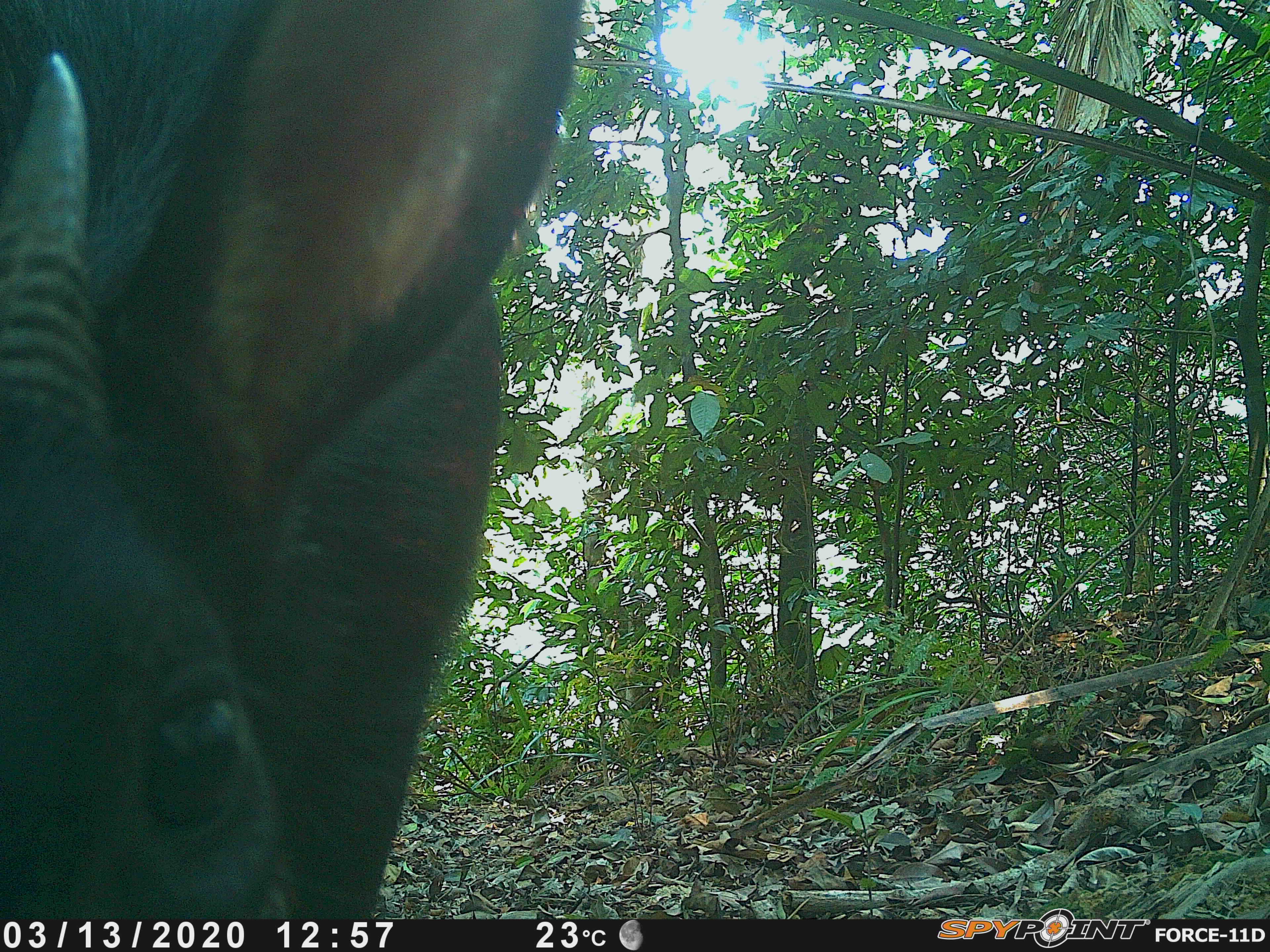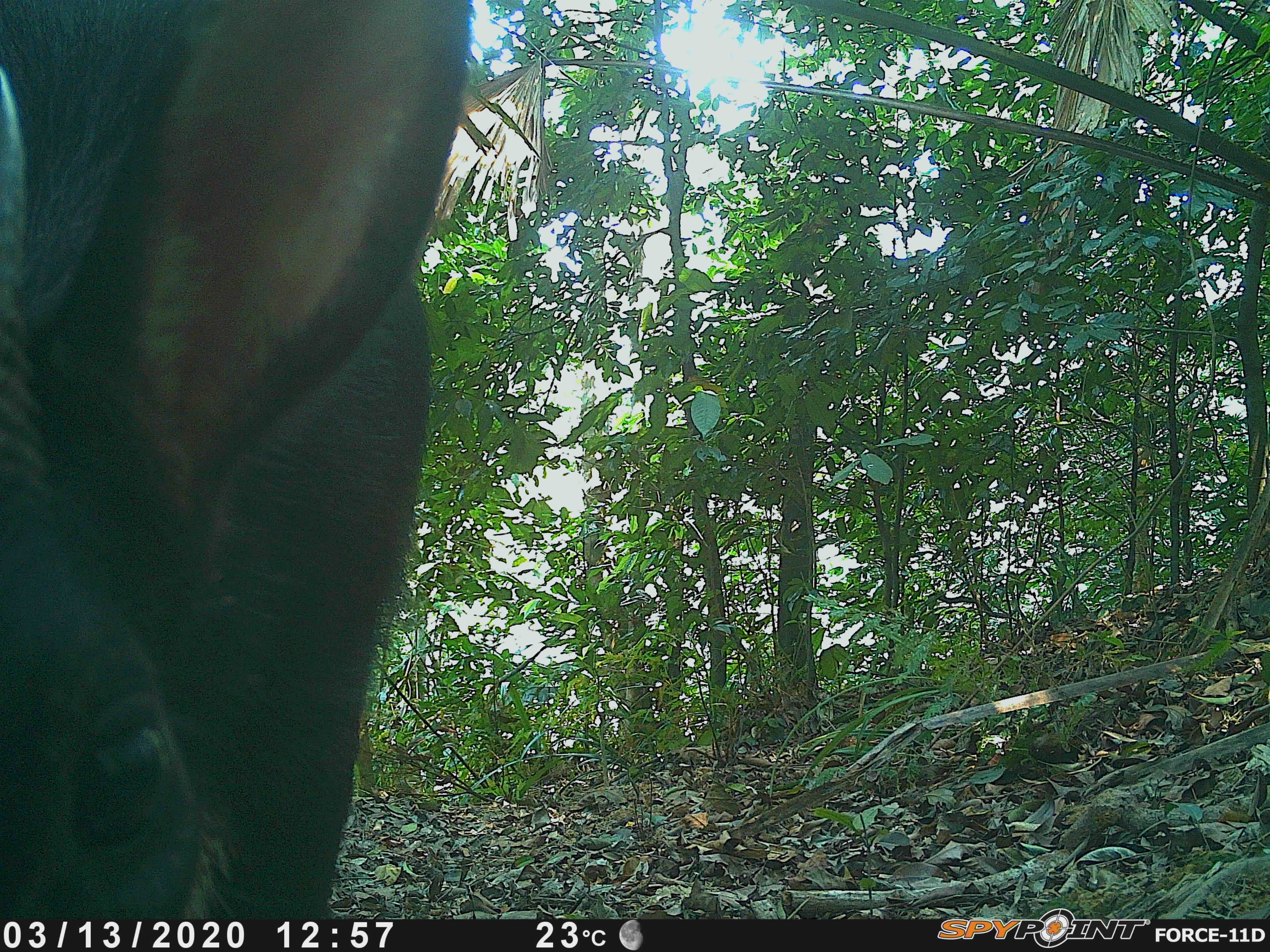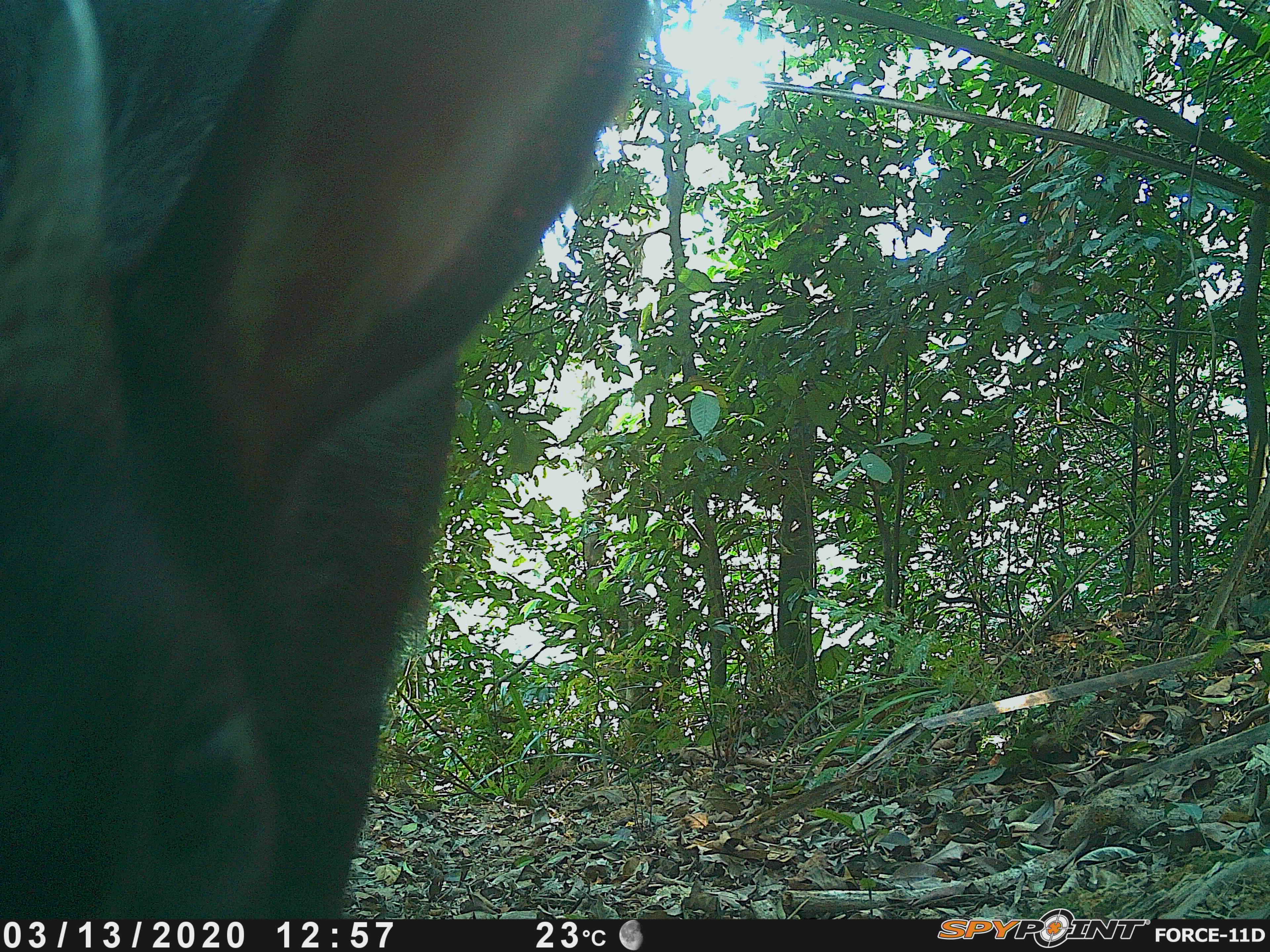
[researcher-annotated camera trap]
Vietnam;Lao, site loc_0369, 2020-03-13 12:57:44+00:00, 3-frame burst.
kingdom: Animalia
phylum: Chordata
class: Mammalia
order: Artiodactyla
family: Bovidae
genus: Capricornis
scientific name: Capricornis sumatraensis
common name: chinese serow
Chinese serow (Capricornis sumatraensis). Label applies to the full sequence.